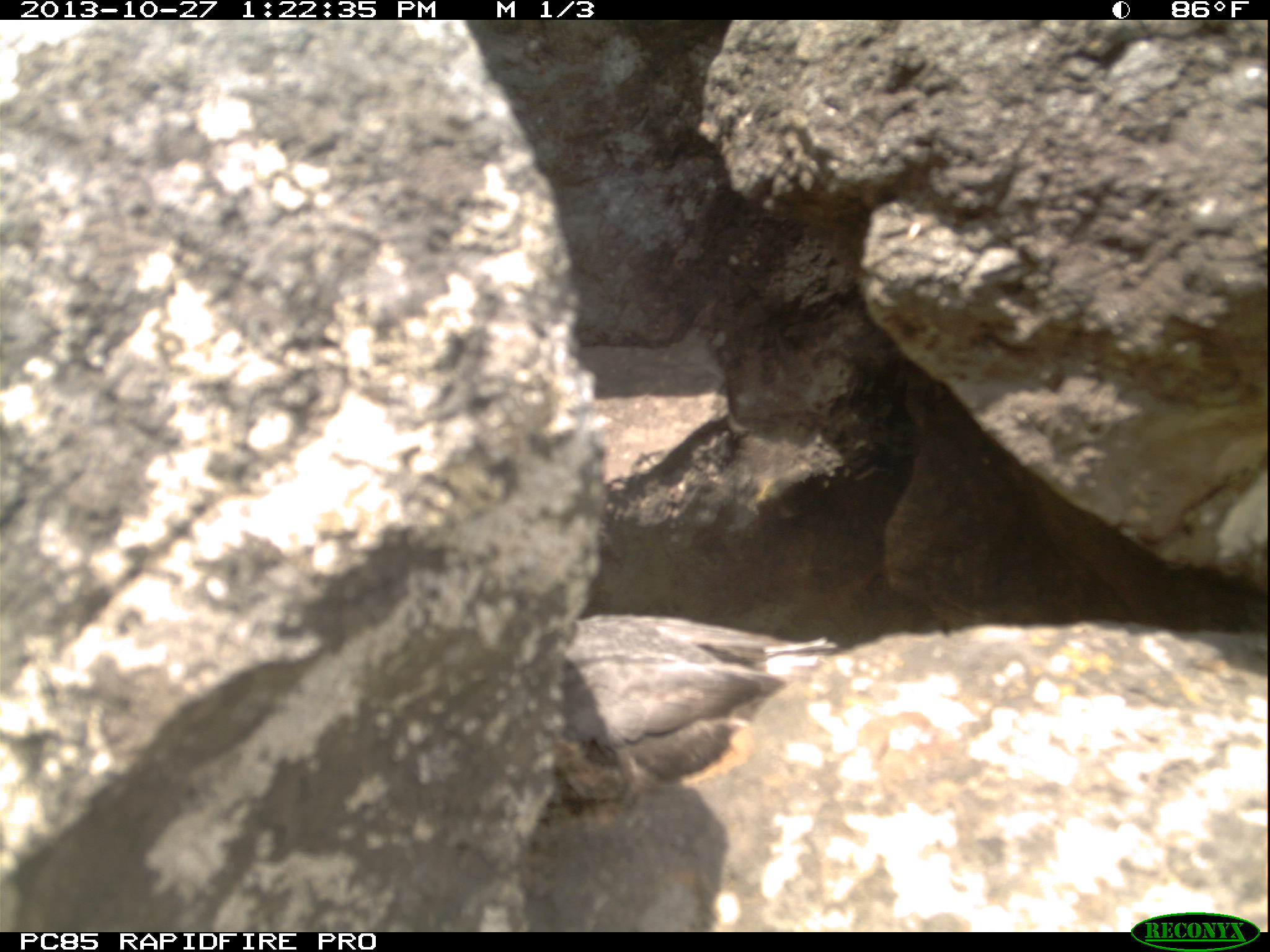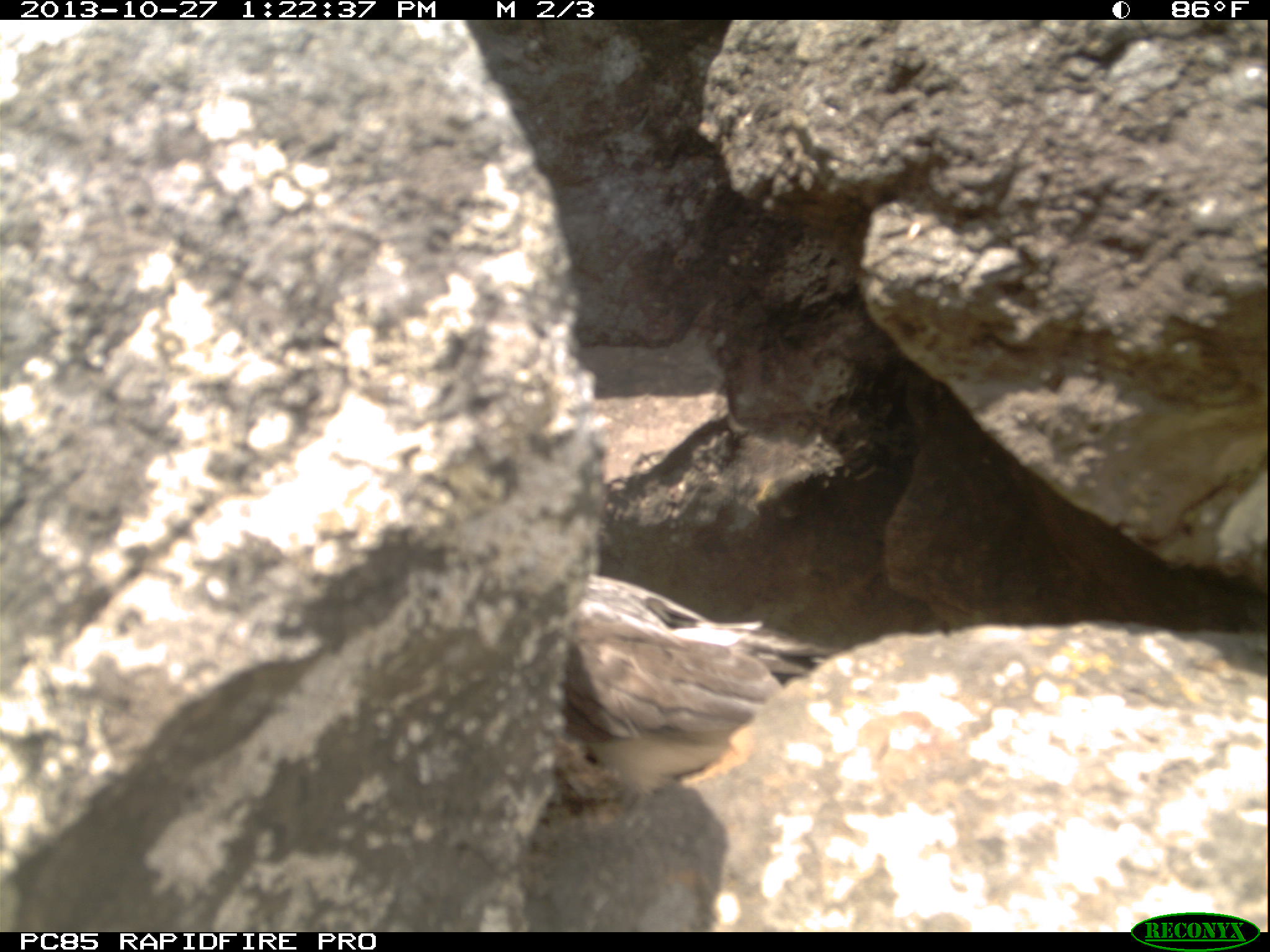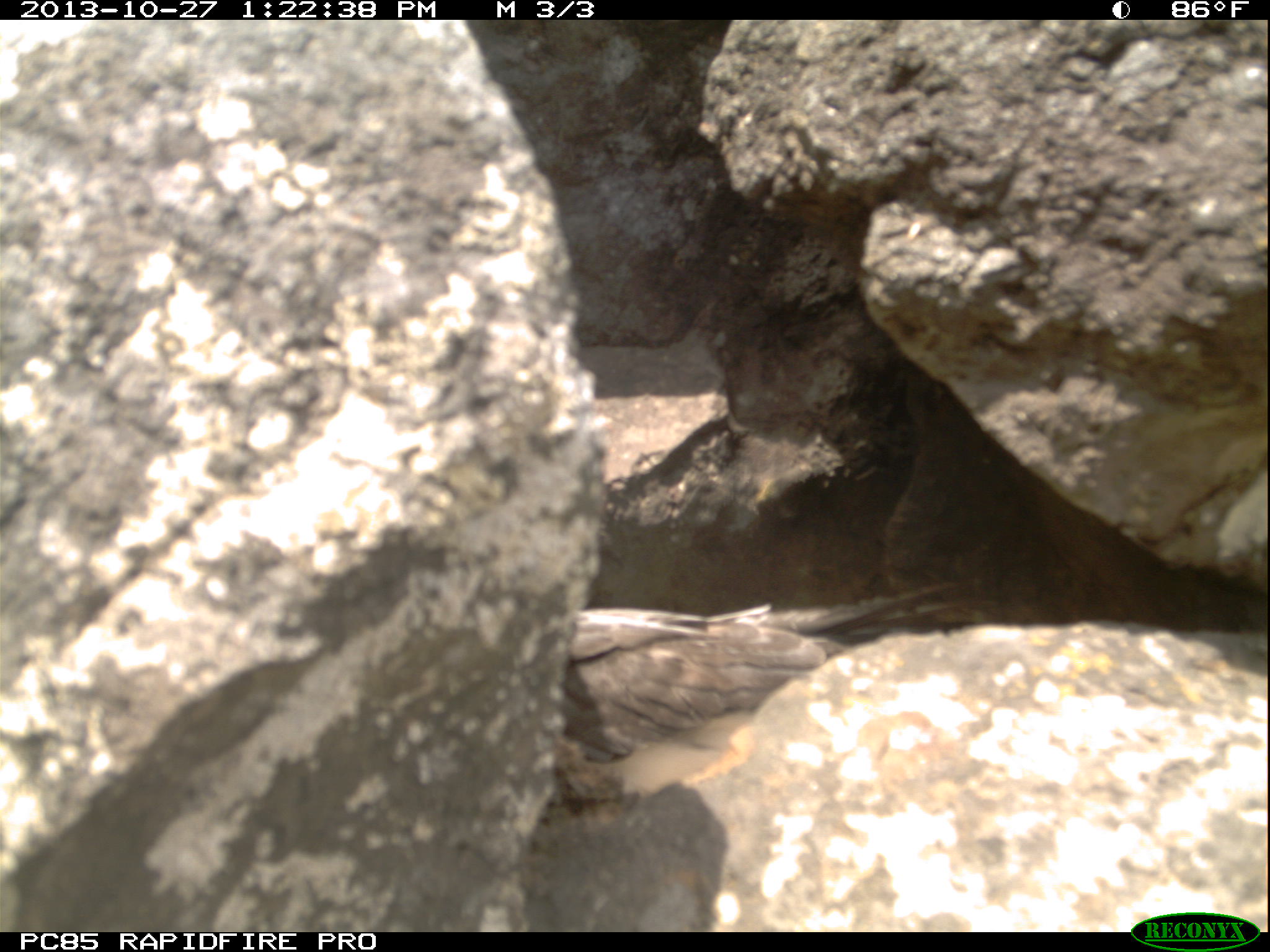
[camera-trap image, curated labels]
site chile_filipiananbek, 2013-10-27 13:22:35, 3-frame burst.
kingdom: Animalia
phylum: Chordata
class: Aves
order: Procellariiformes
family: Procellariidae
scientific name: Procellariidae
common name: petrel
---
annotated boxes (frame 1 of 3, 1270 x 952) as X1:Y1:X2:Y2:
petrel: 563:605:863:789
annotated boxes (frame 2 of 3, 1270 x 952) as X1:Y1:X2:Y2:
petrel: 545:563:827:813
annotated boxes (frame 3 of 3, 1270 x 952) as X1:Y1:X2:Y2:
petrel: 530:561:996:794